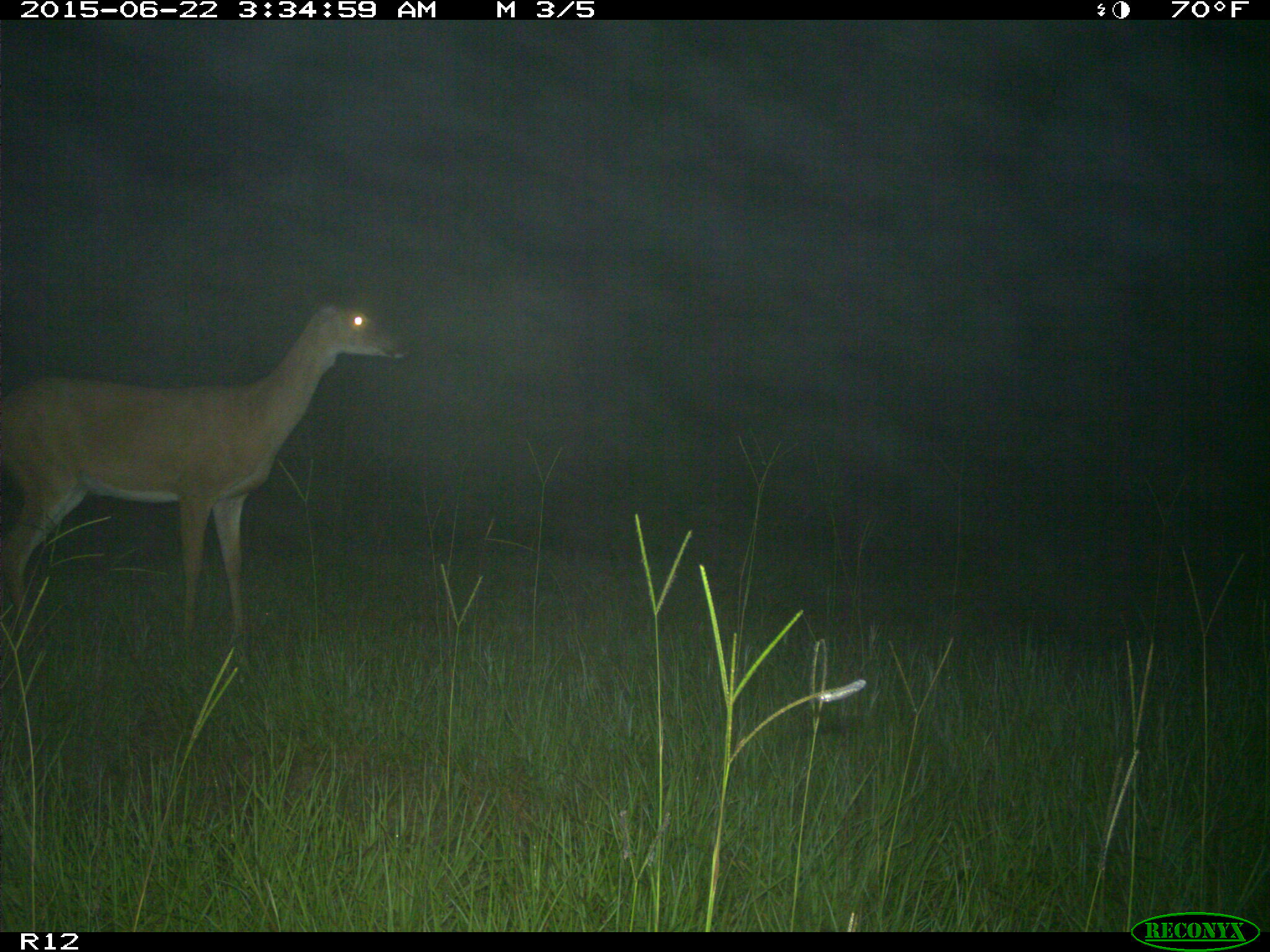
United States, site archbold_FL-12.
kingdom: Animalia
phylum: Chordata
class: Mammalia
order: Artiodactyla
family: Cervidae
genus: Odocoileus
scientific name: Odocoileus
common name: deer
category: unidentified deer